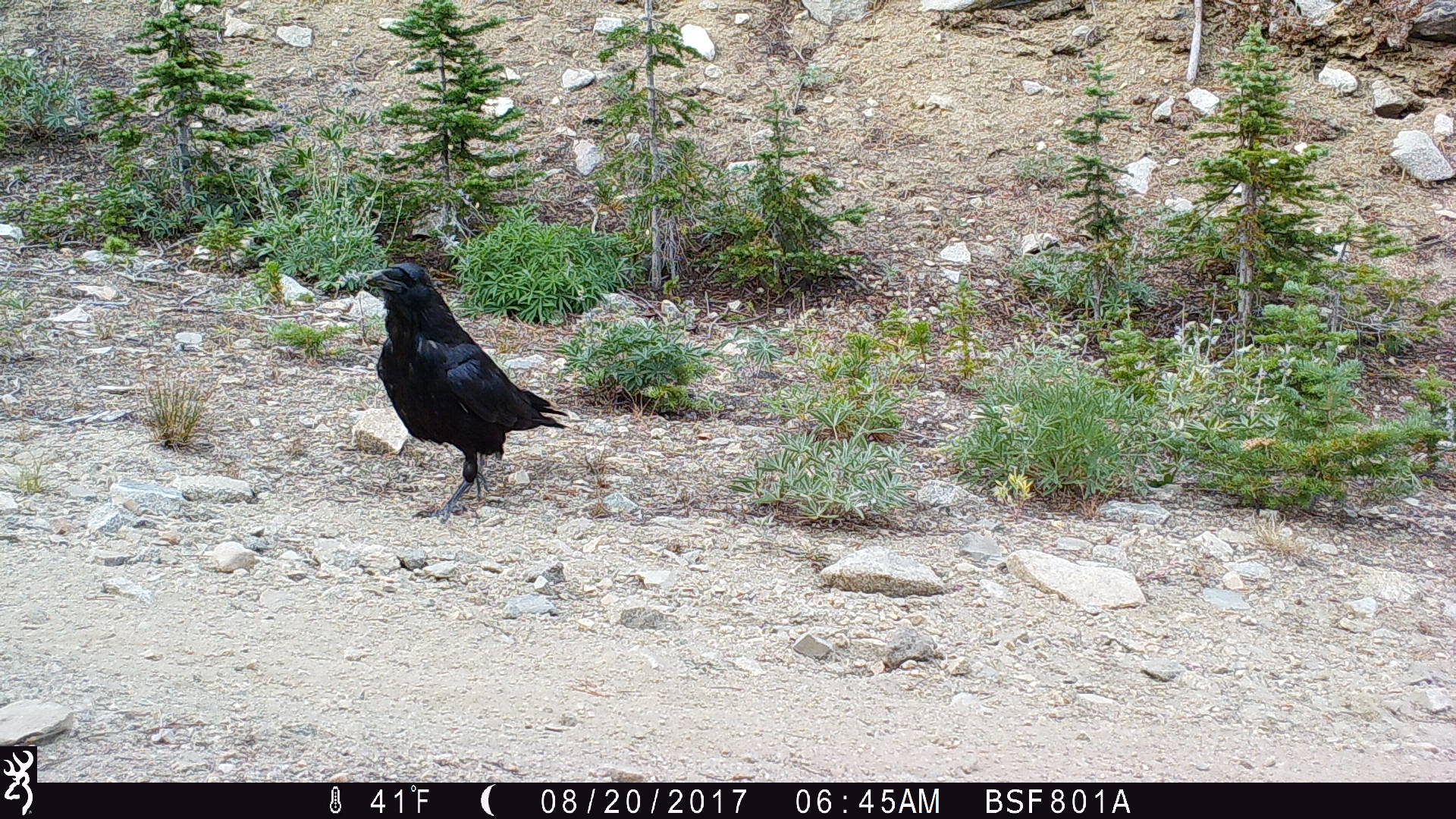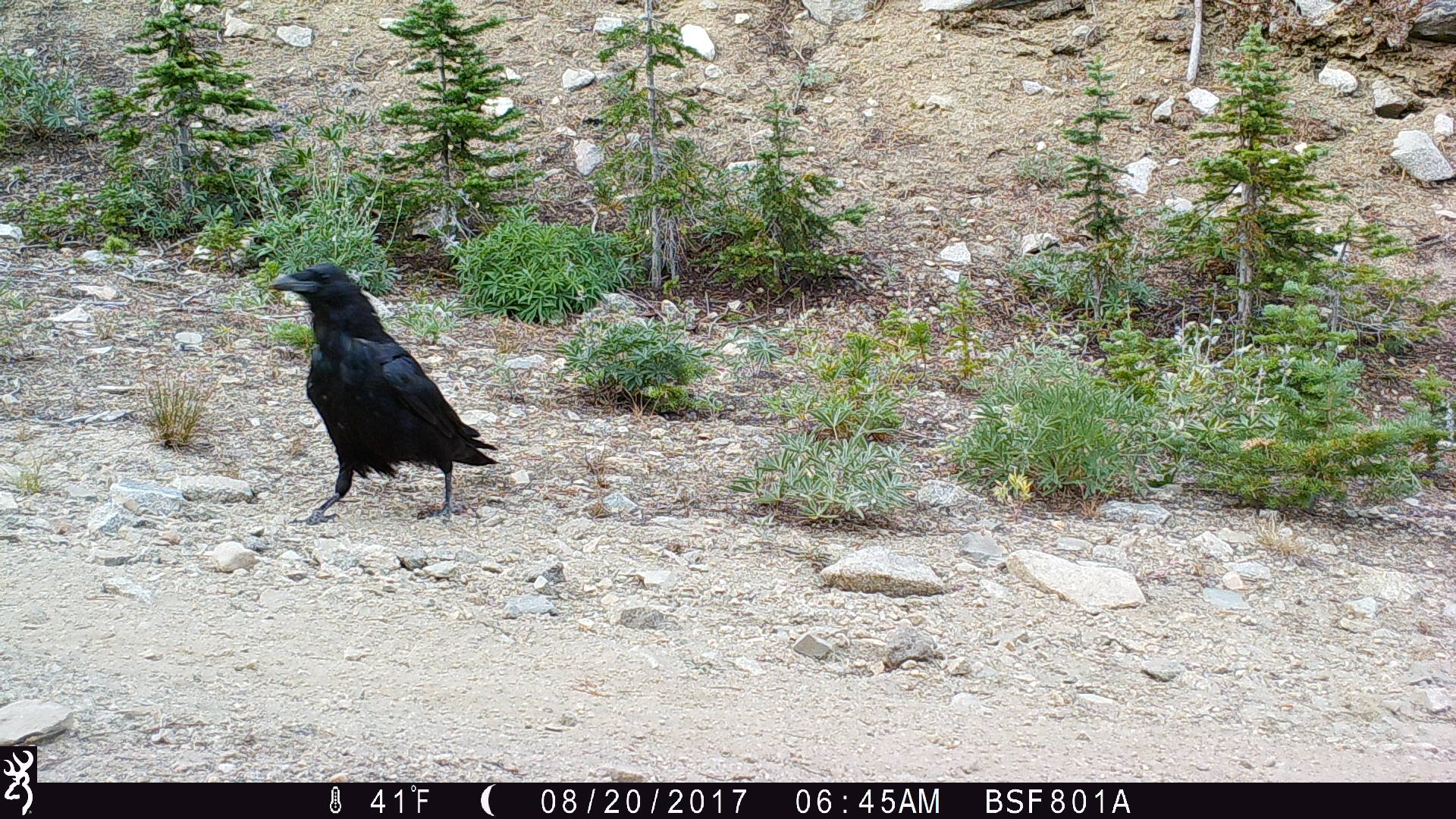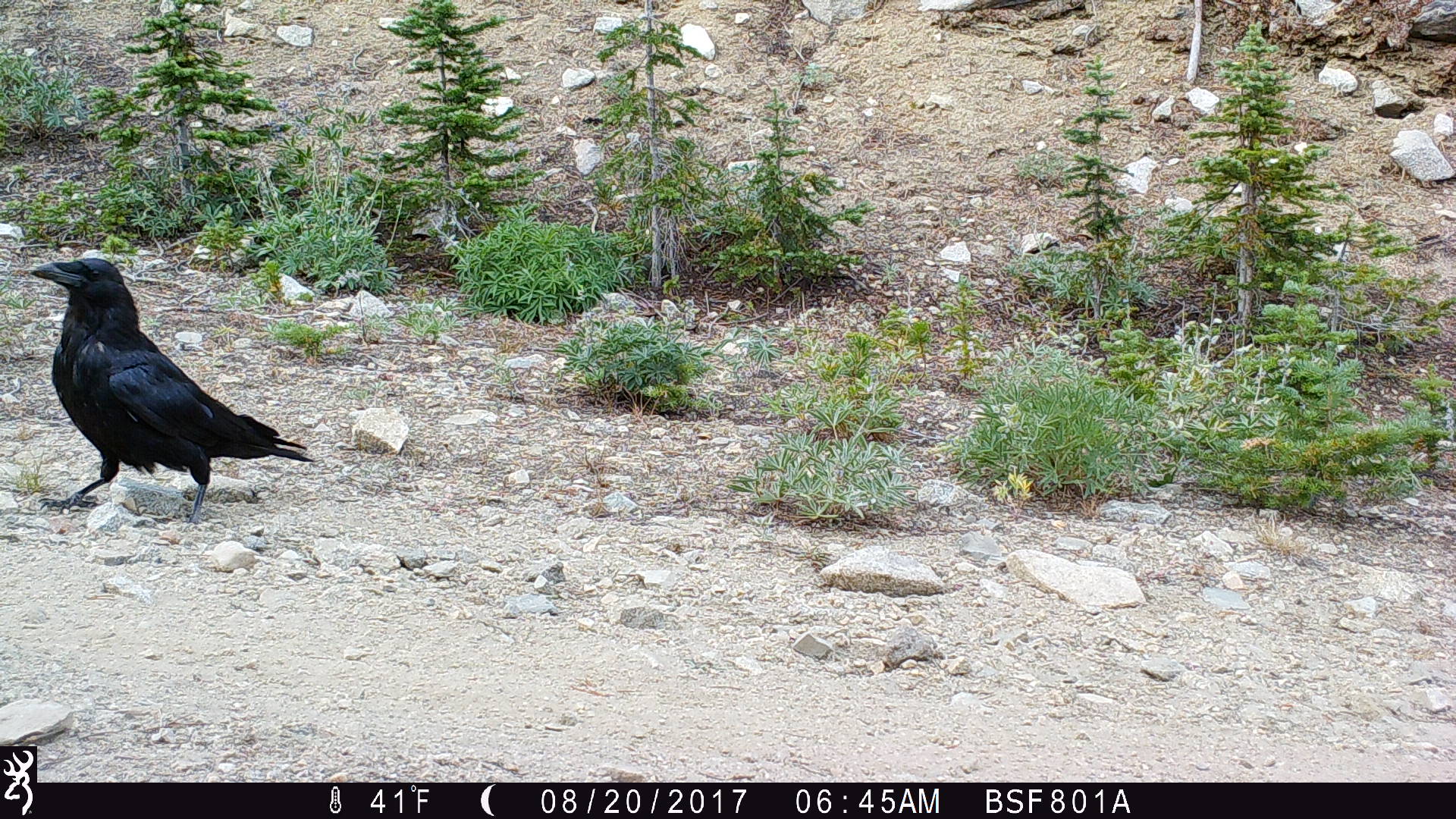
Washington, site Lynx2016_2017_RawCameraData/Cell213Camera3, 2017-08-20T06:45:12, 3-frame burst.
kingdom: Animalia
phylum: Chordata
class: Aves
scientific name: Aves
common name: birds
Aves (birds). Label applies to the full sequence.